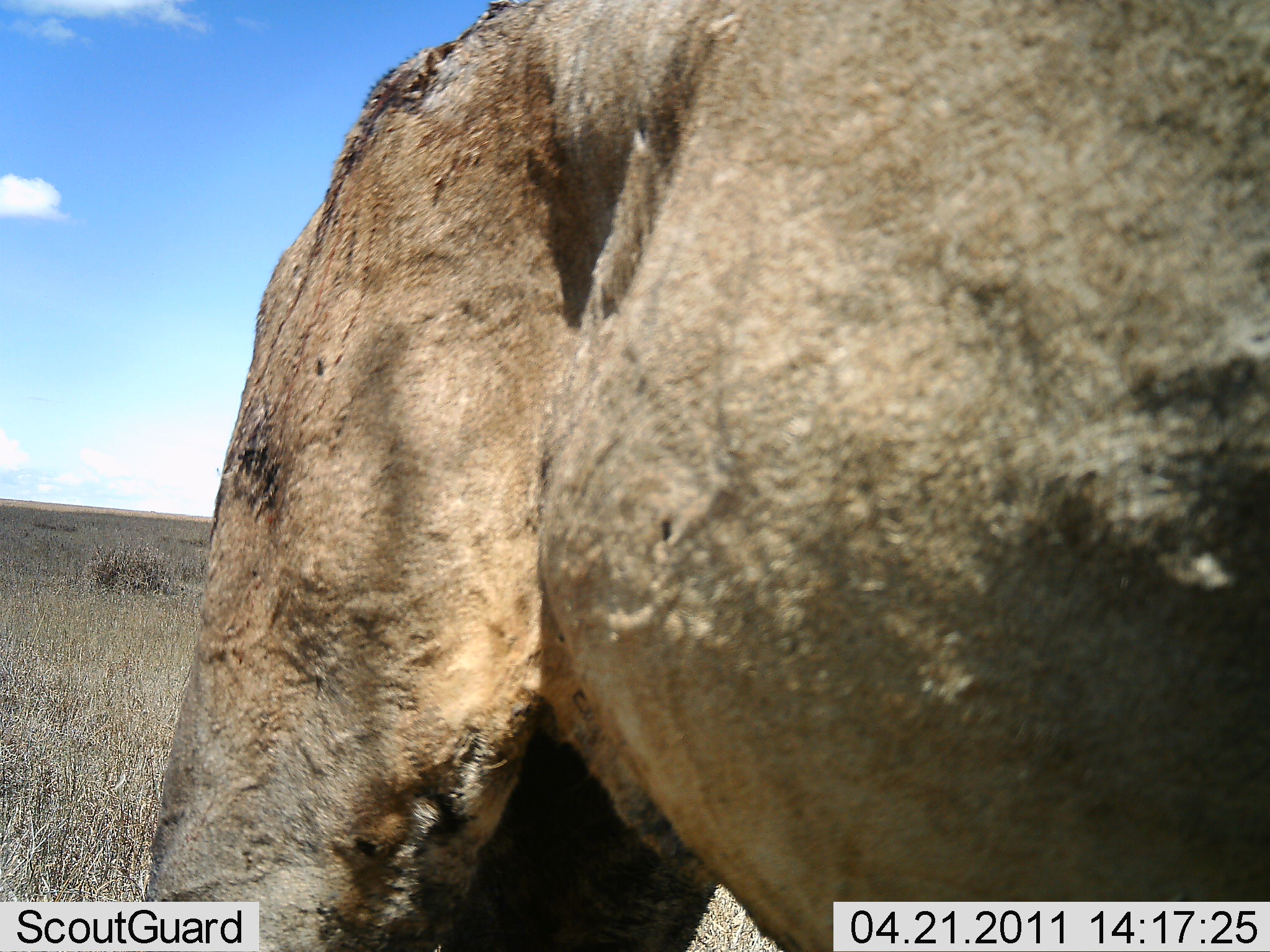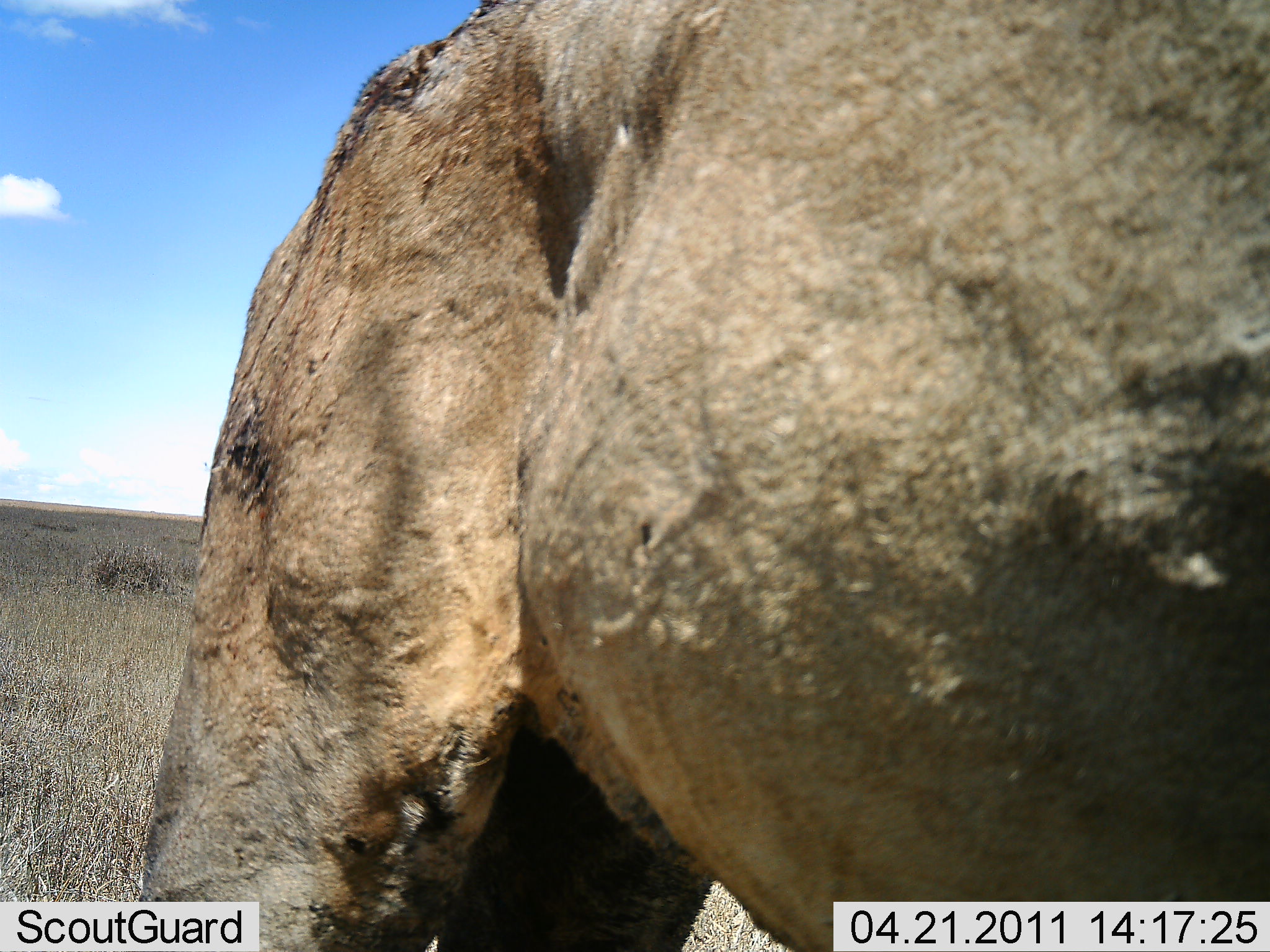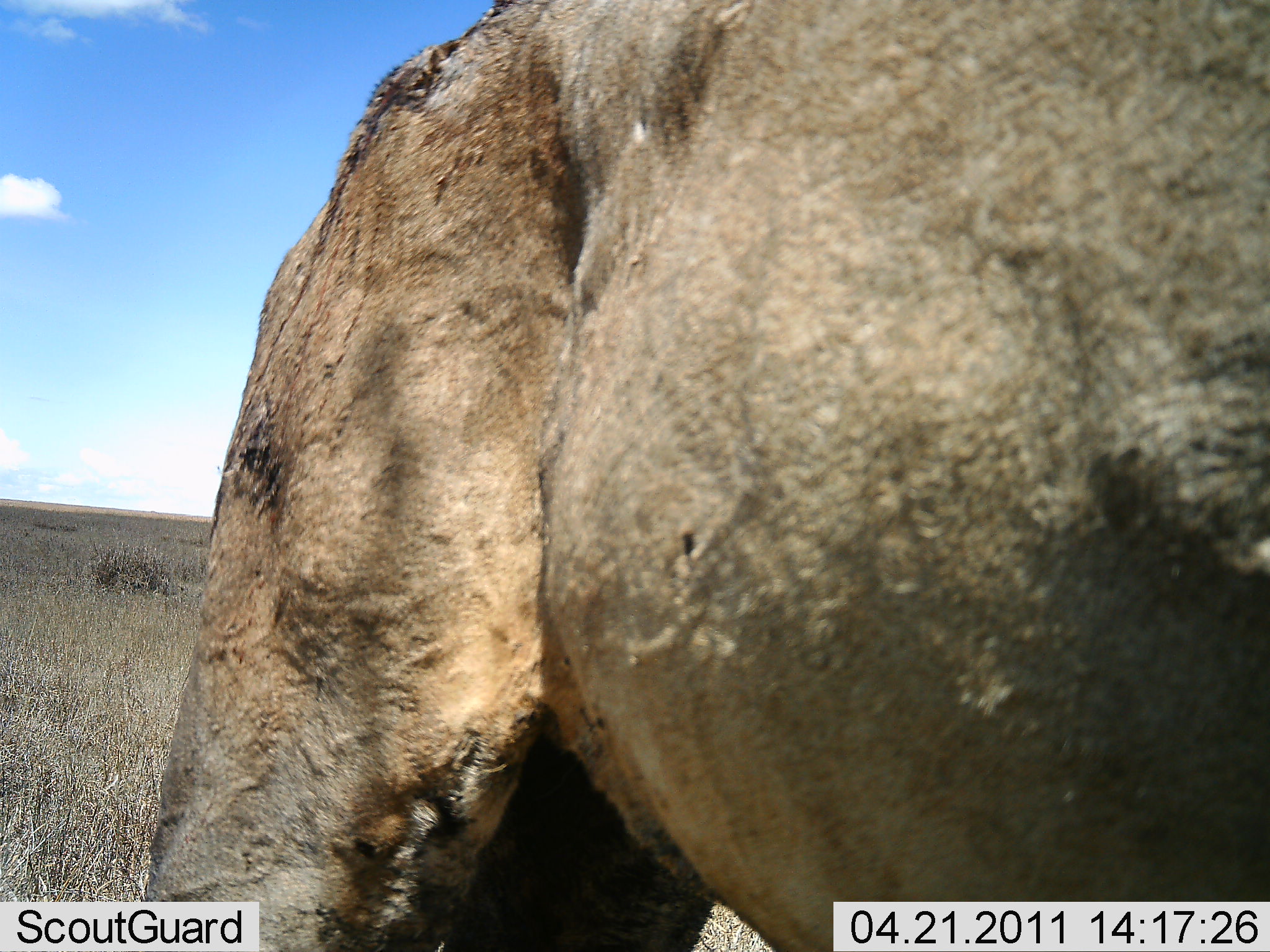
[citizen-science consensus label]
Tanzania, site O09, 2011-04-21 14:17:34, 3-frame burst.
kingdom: Animalia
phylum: Chordata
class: Mammalia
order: Carnivora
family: Felidae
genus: Panthera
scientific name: Panthera leo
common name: lion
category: lionmale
Lionmale (lion) (Panthera leo), count 1. Behavior (volunteer vote fractions): standing 78%, resting 0%, moving 11%, interacting 11%. Young present (vote fraction): 0%. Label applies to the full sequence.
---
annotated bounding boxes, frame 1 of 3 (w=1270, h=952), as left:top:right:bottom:
animal: 137:1:1270:952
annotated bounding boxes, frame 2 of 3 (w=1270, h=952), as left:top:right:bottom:
animal: 135:1:1270:950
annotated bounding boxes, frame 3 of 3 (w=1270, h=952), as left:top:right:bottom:
animal: 135:1:1270:950